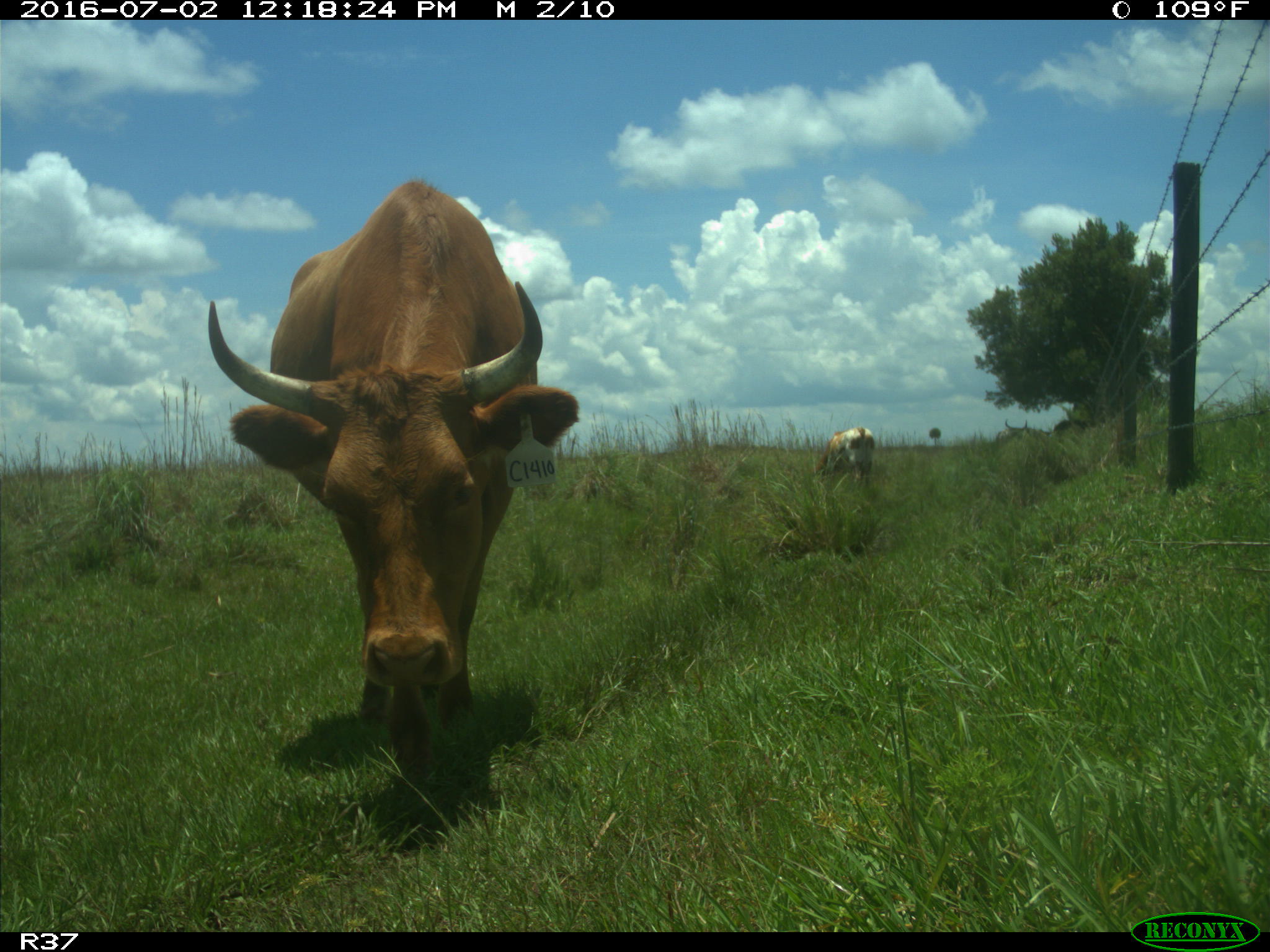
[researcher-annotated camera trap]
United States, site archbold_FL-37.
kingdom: Animalia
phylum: Chordata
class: Mammalia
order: Artiodactyla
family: Bovidae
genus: Bos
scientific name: Bos taurus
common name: domestic cow